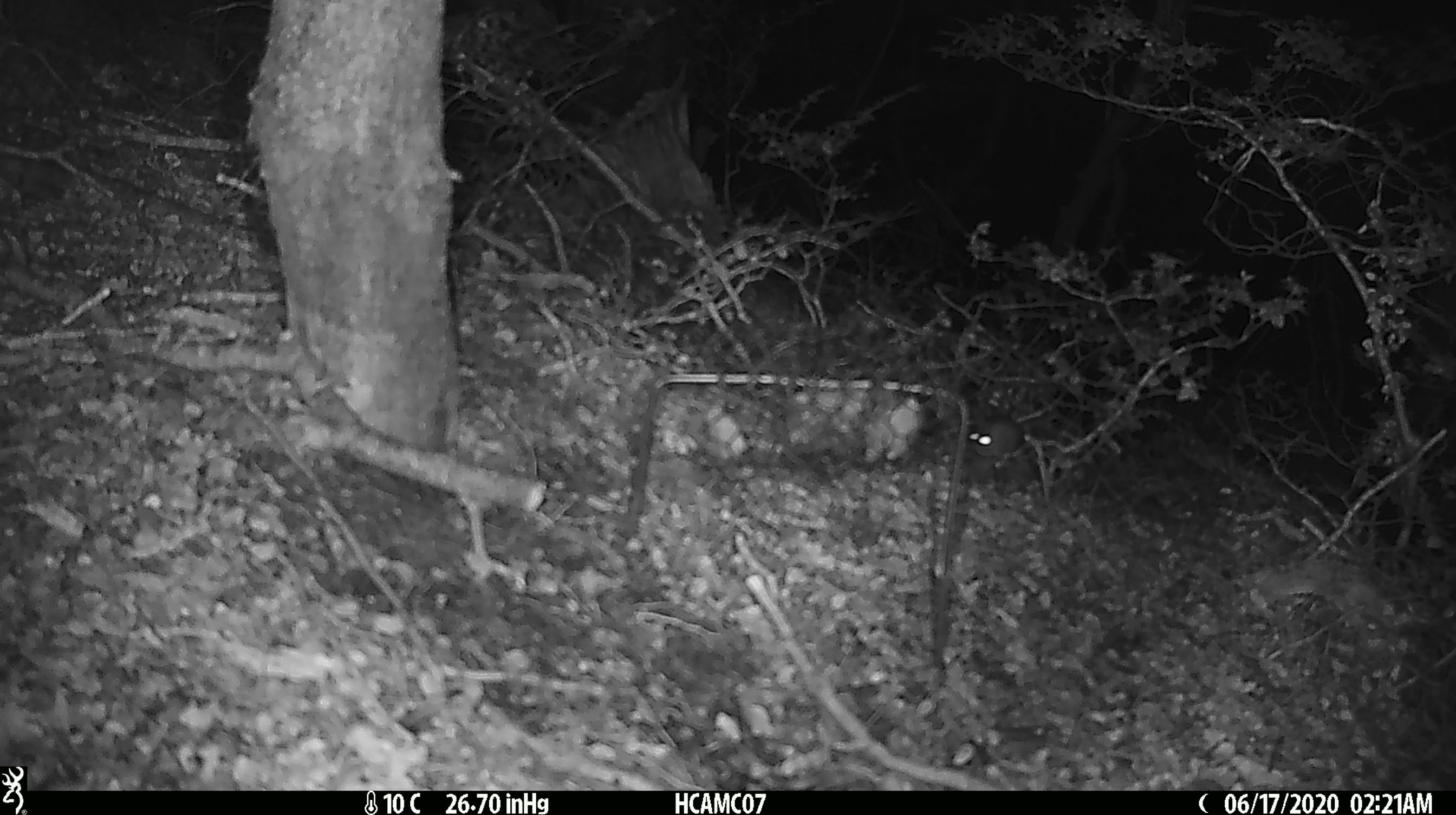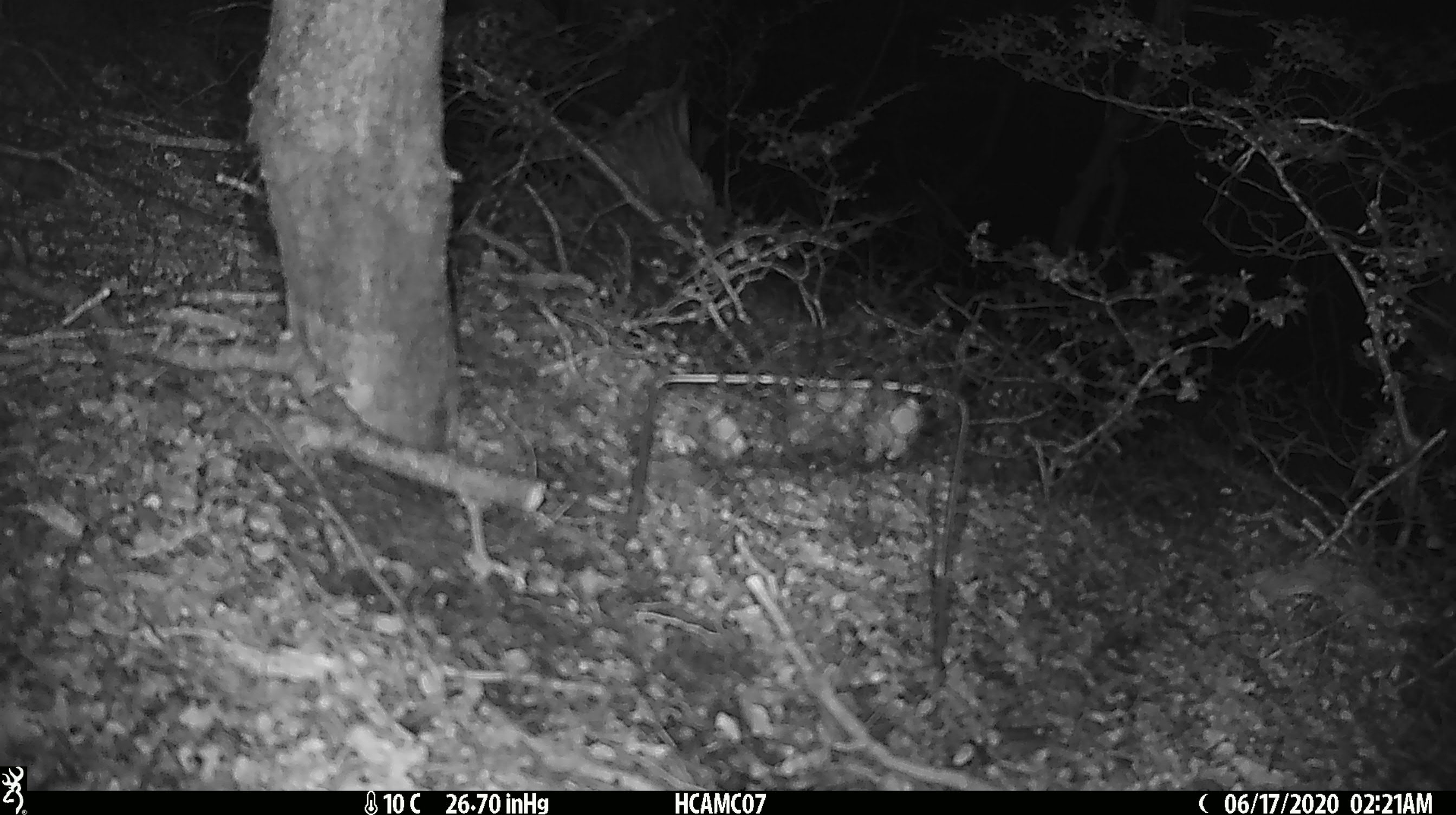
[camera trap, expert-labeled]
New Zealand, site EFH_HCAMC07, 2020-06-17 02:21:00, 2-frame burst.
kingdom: Animalia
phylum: Chordata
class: Mammalia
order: Rodentia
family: Muridae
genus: Mus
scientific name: Mus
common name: mouse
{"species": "mouse (Mus)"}